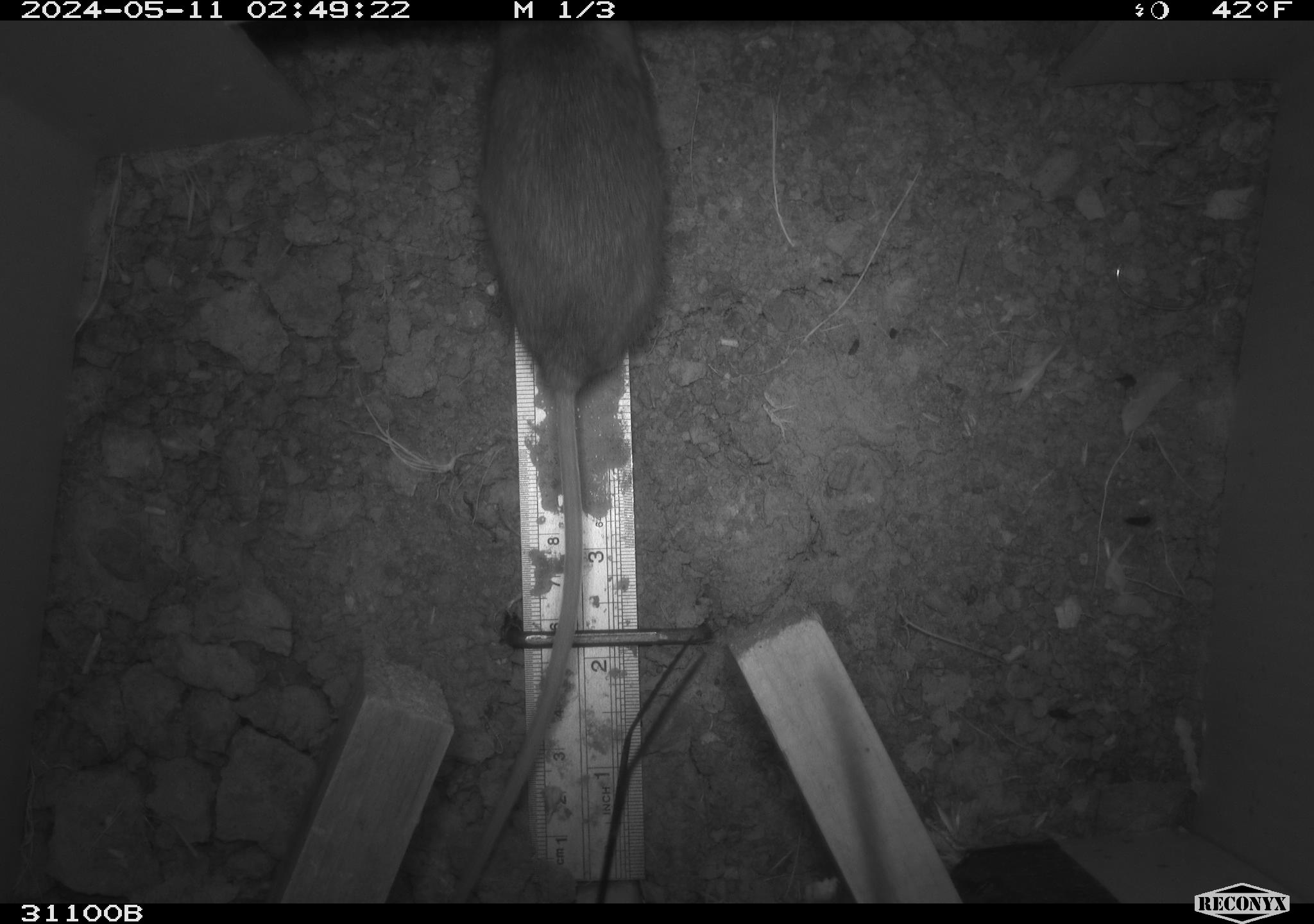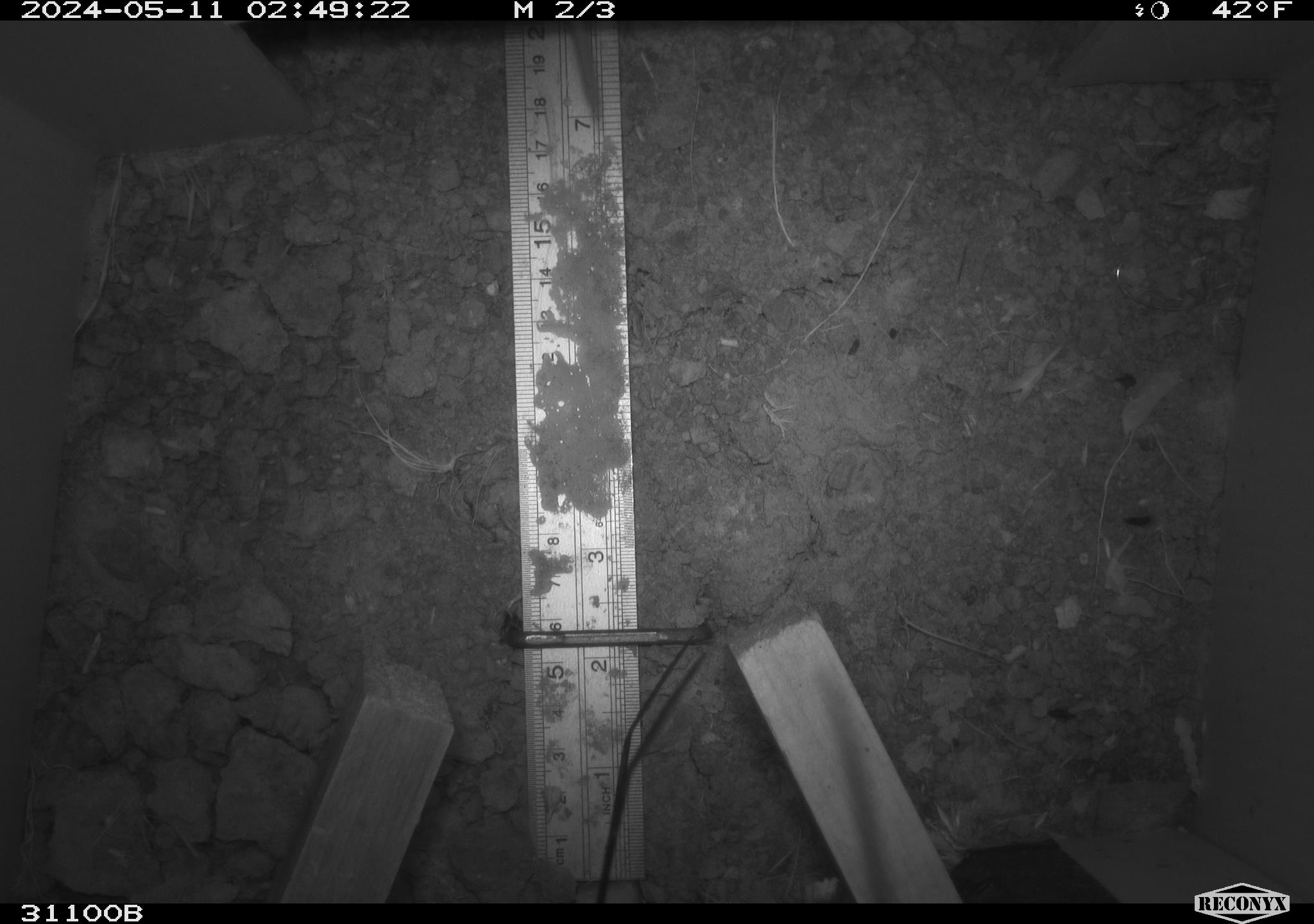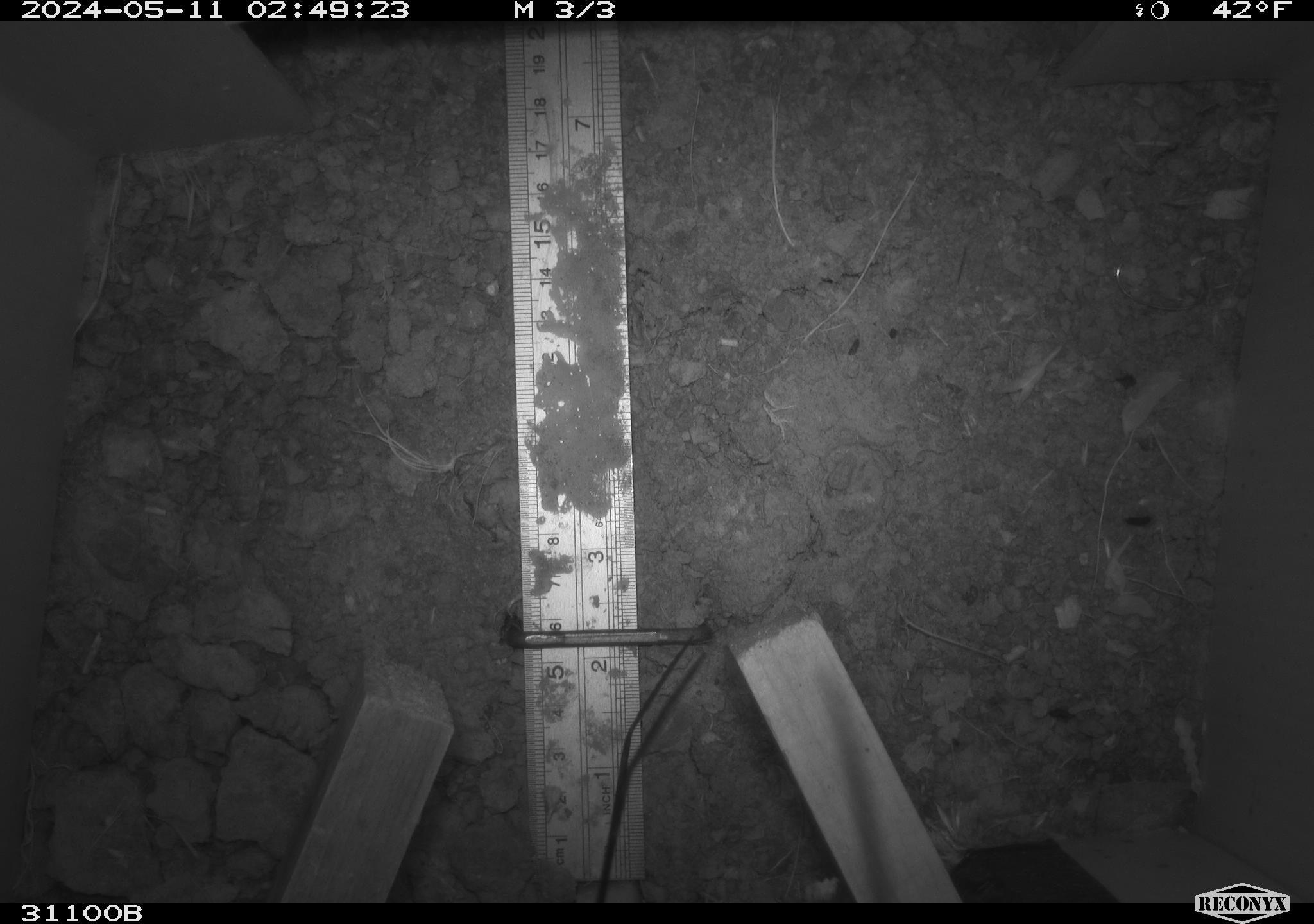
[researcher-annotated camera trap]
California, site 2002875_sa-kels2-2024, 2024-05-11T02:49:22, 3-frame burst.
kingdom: Animalia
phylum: Chordata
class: Mammalia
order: Rodentia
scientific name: Rodentia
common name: rodent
Rodent (Rodentia).